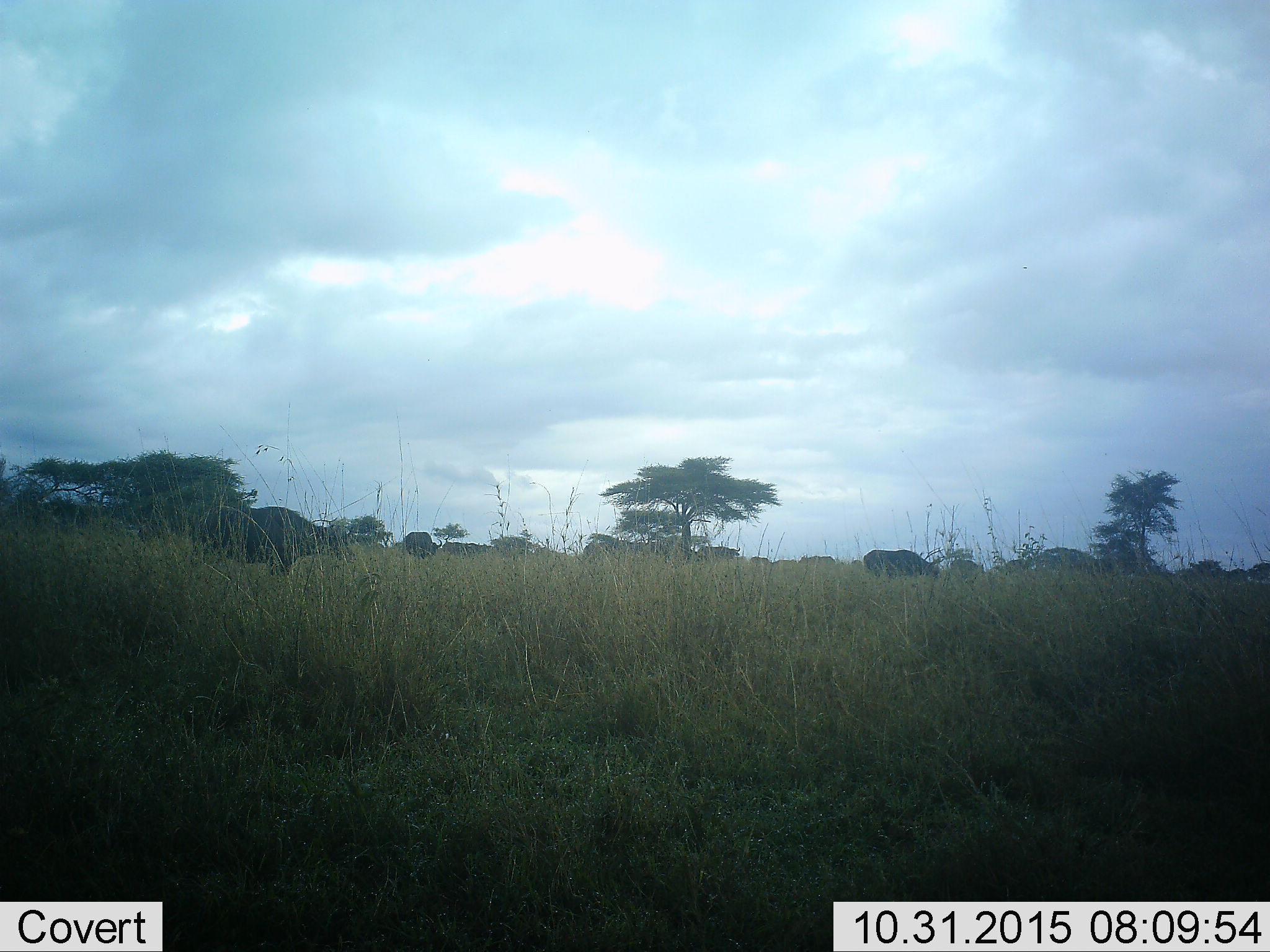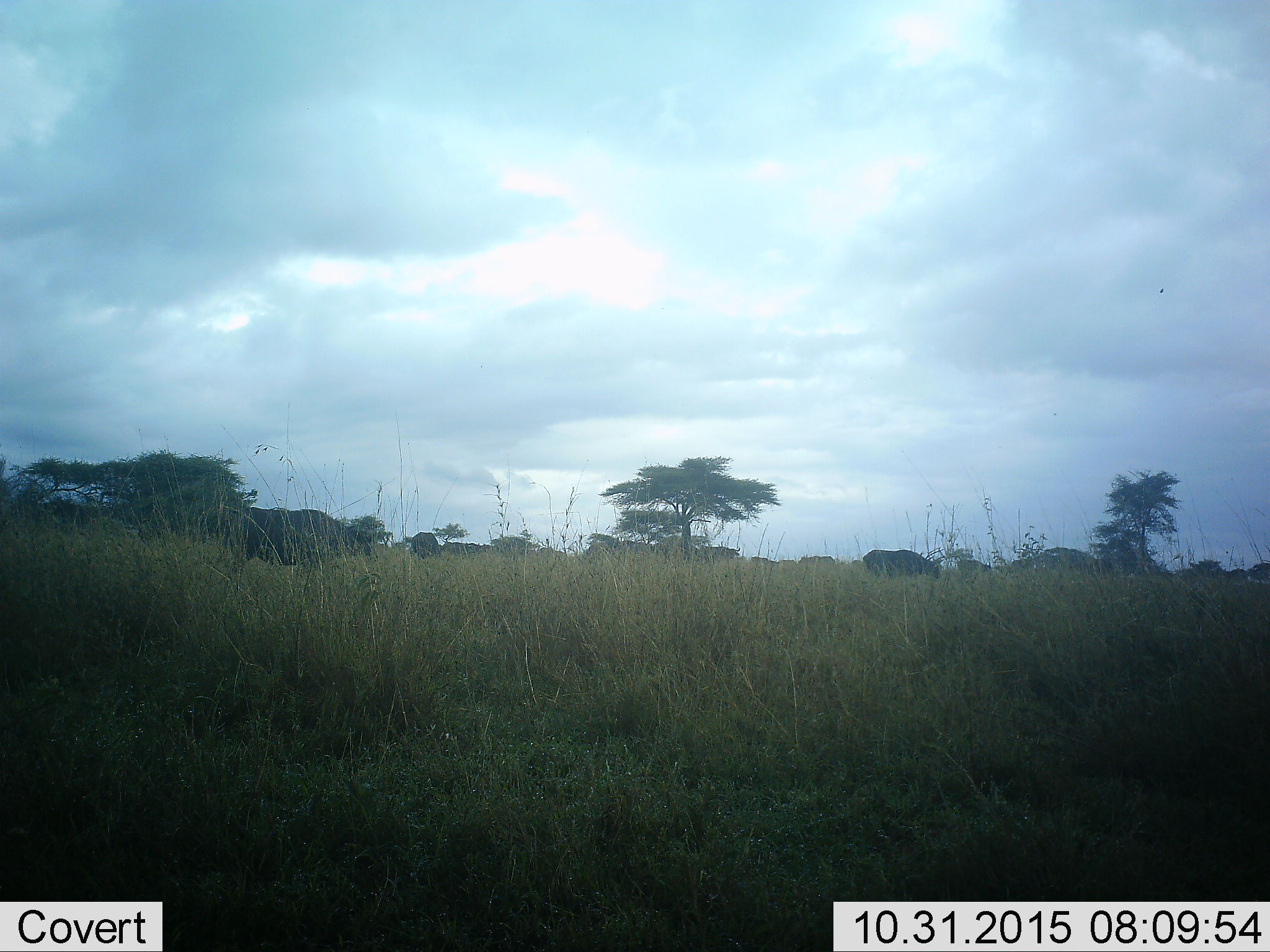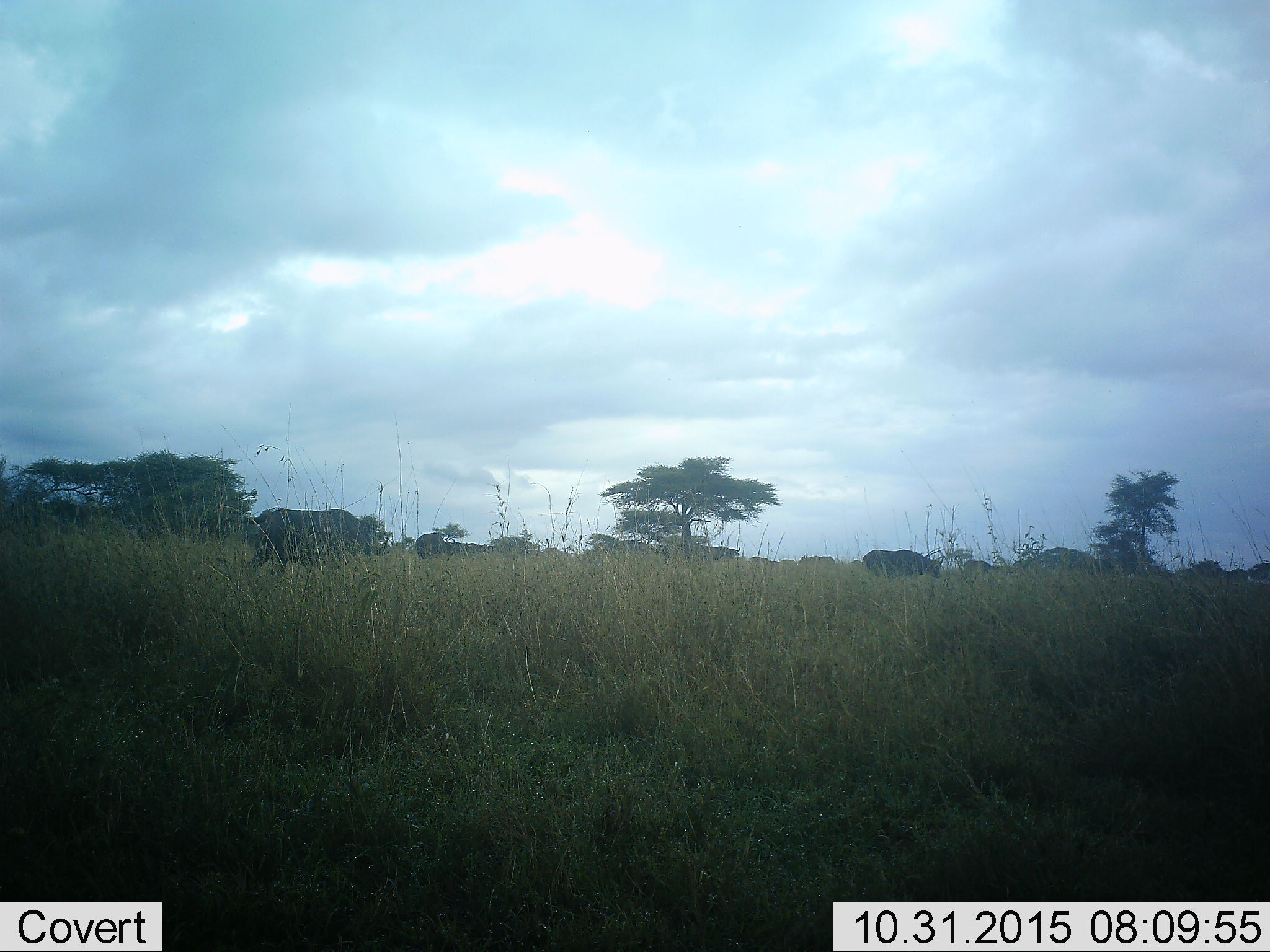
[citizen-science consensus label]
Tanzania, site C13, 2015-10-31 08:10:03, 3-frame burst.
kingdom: Animalia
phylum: Chordata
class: Mammalia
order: Artiodactyla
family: Bovidae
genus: Syncerus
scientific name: Syncerus caffer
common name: cape buffalo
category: buffalo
Buffalo (cape buffalo) (Syncerus caffer), count 11-50. Behavior (volunteer vote fractions): standing 43%, resting 0%, moving 71%, interacting 0%. Young present (vote fraction): 0%. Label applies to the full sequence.